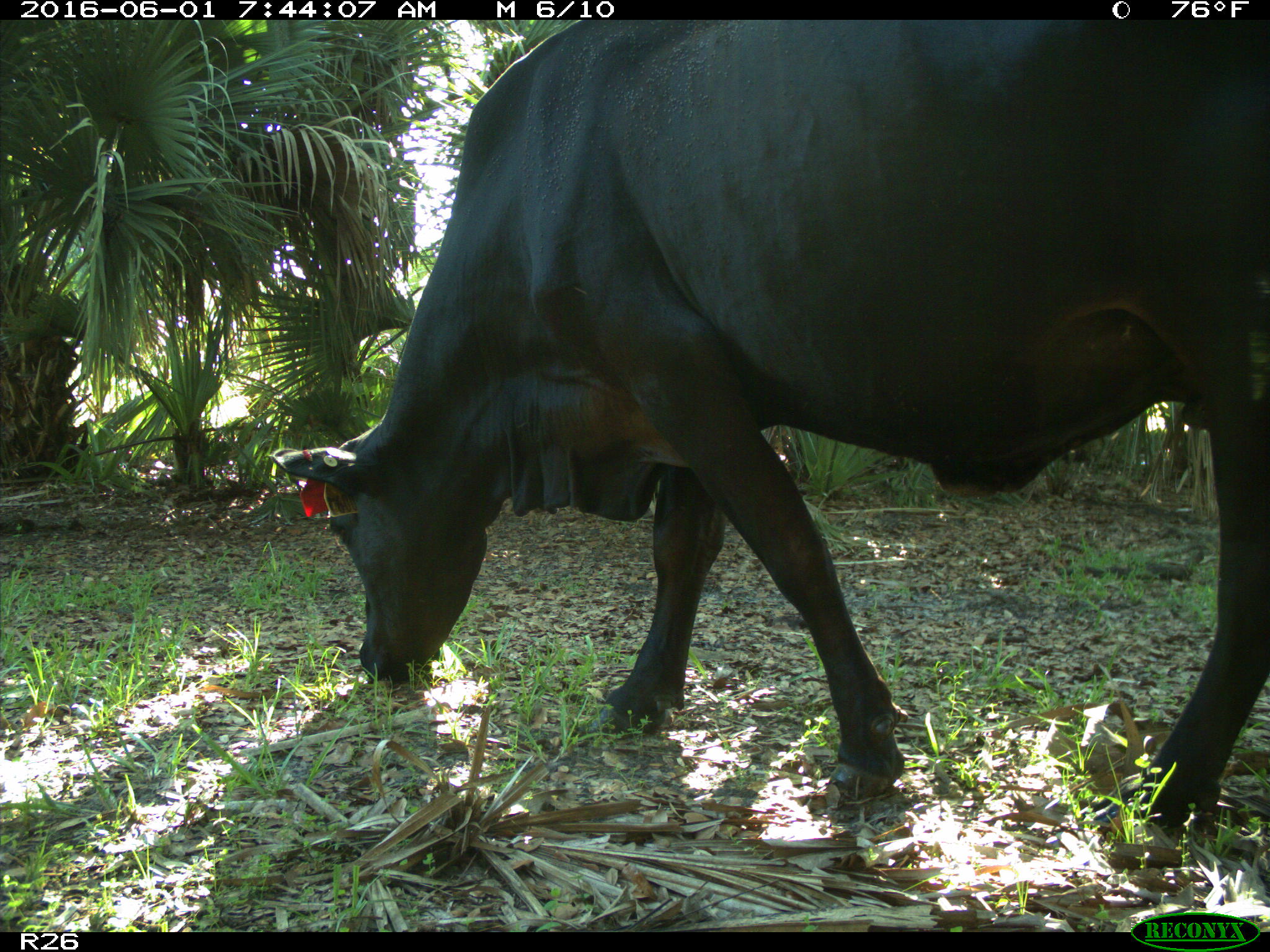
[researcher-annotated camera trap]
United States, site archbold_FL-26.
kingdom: Animalia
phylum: Chordata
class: Mammalia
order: Artiodactyla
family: Bovidae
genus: Bos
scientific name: Bos taurus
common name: domestic cow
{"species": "Bos taurus (domestic cow)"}